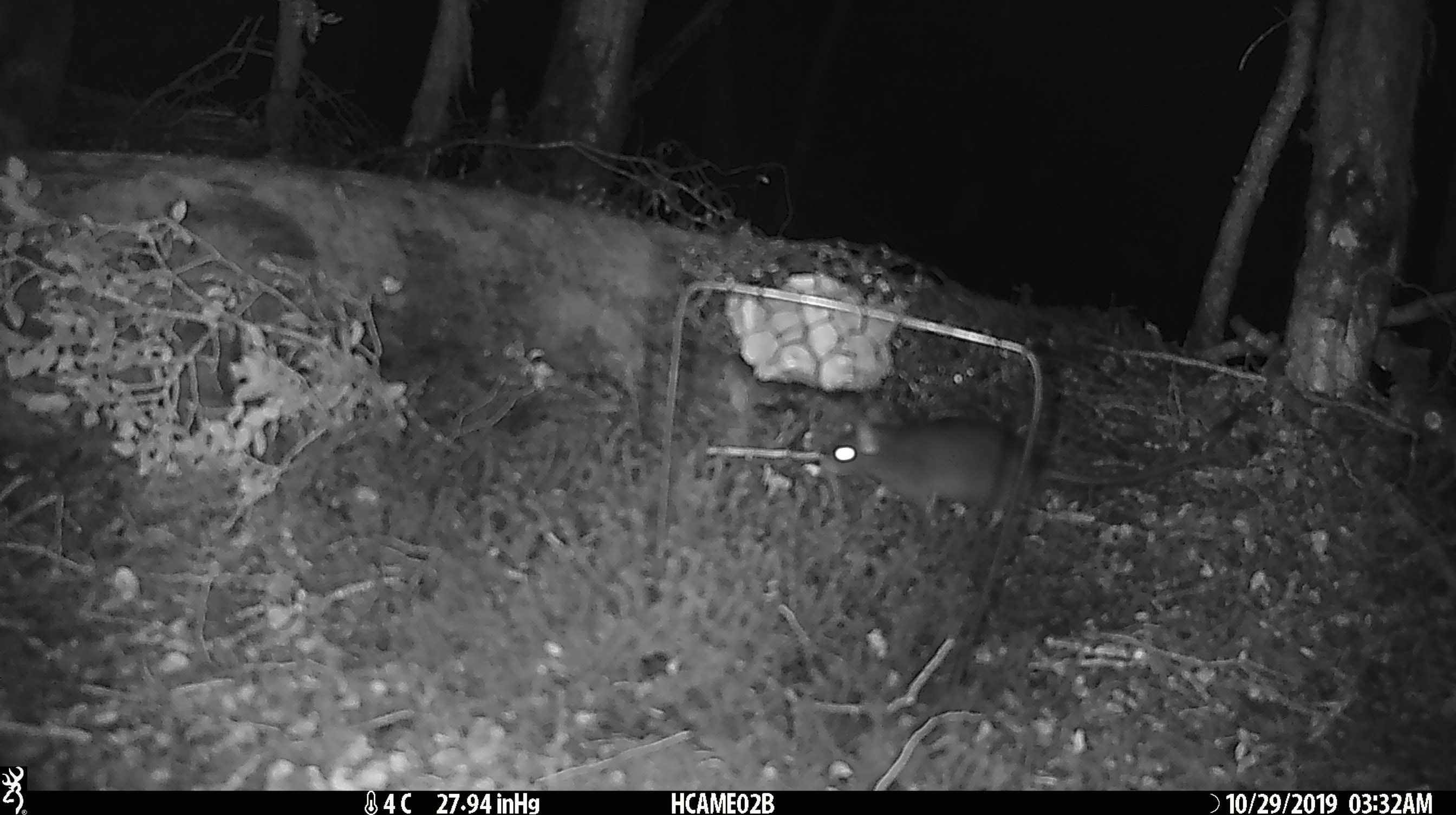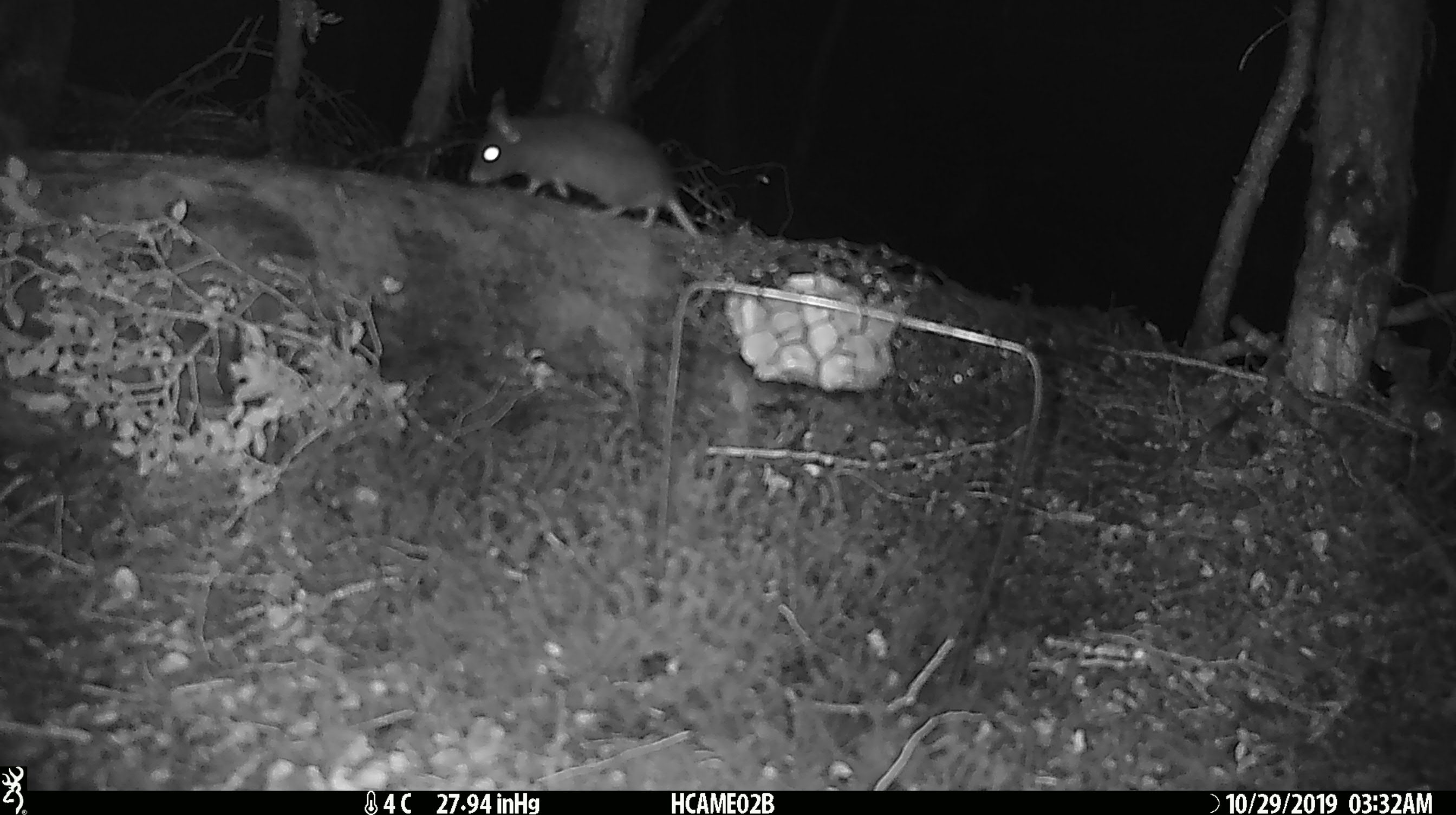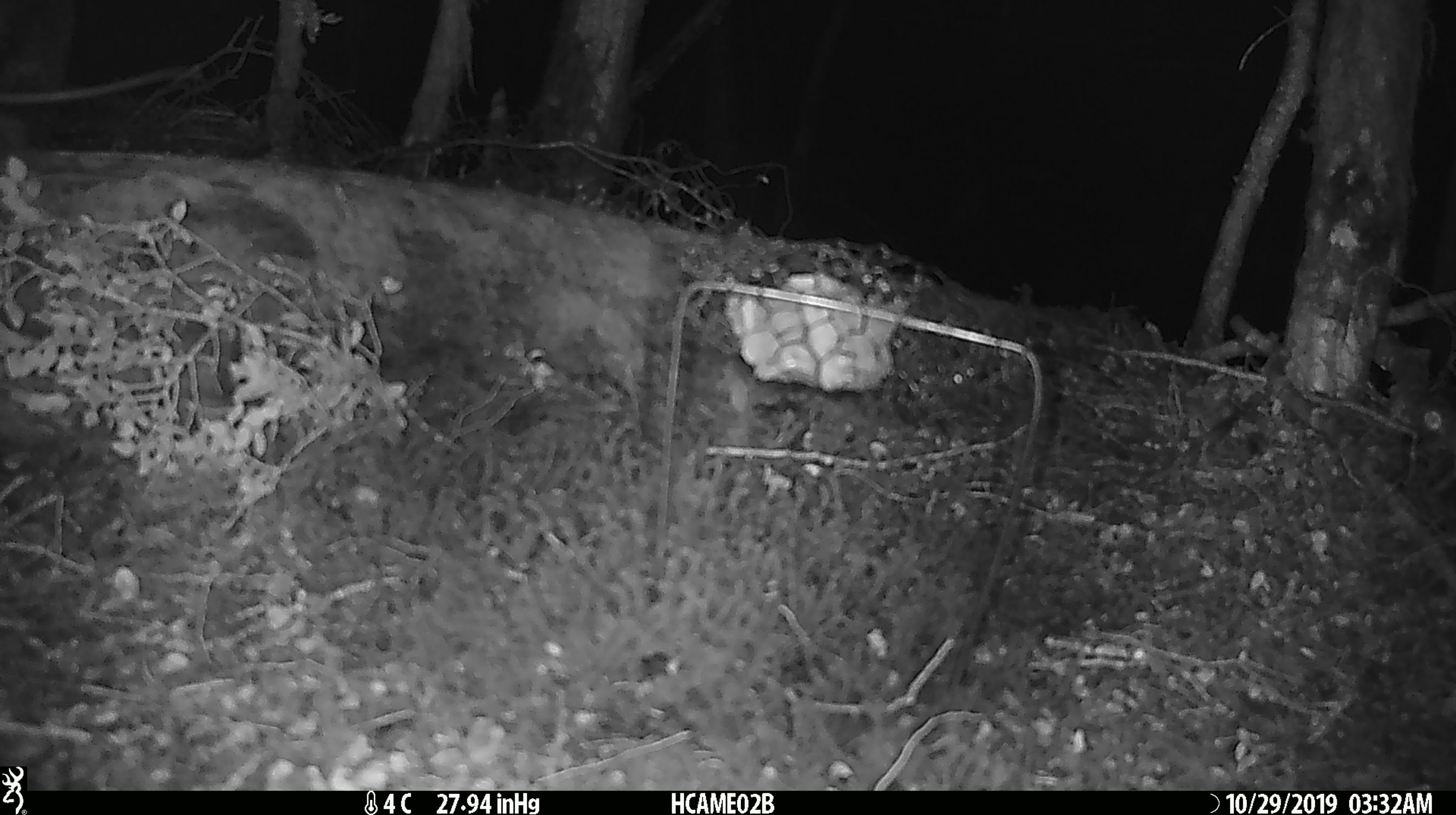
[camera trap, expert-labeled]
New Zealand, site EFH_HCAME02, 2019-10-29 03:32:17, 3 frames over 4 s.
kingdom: Animalia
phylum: Chordata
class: Mammalia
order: Rodentia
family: Muridae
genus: Rattus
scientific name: Rattus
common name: rat